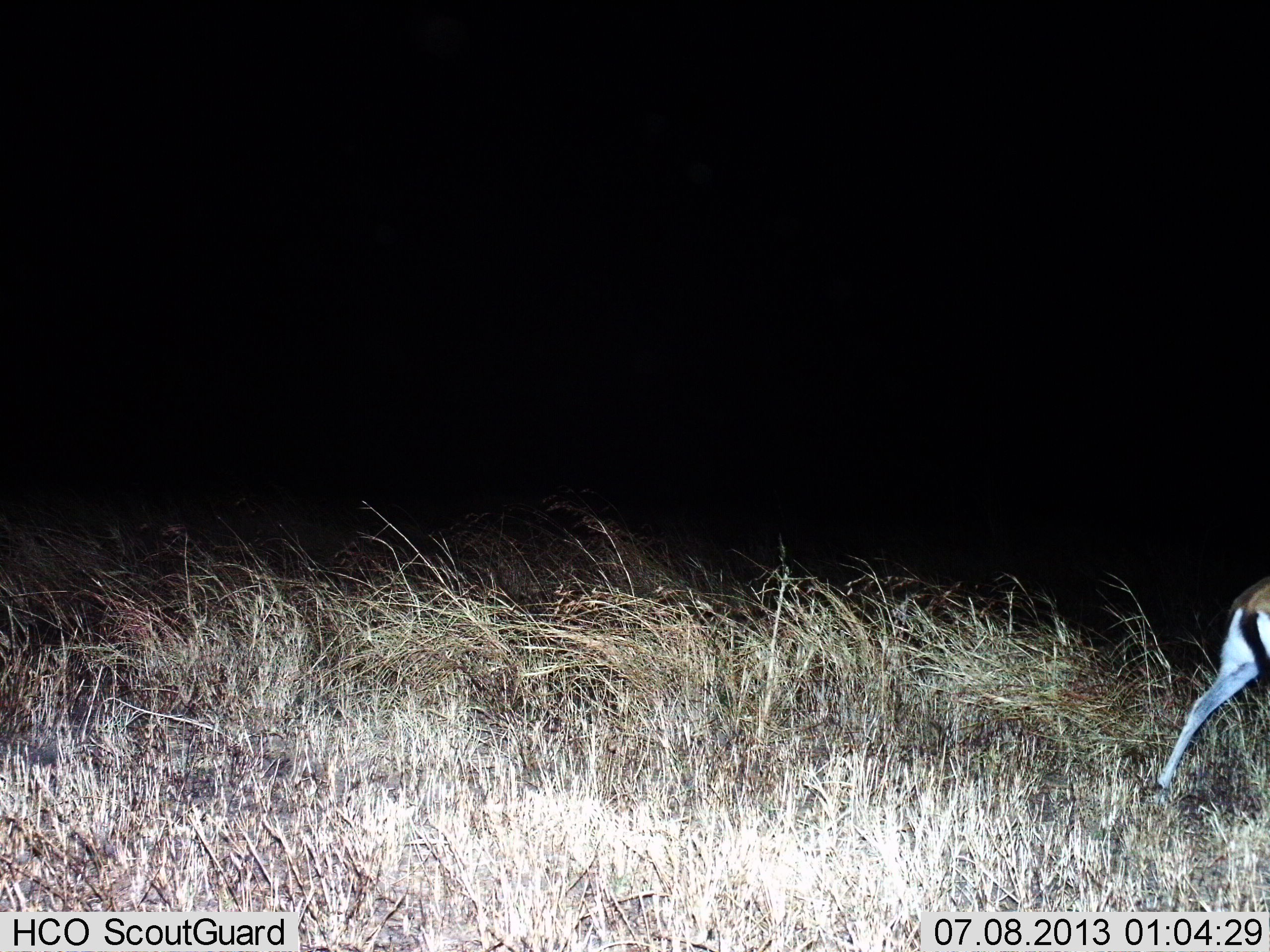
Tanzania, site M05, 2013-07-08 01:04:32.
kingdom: Animalia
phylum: Chordata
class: Mammalia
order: Artiodactyla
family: Bovidae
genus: Eudorcas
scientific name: Eudorcas thomsonii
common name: thomson's gazelle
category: gazellethomsons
Gazellethomsons (thomson's gazelle) (Eudorcas thomsonii), count 1. Behavior (volunteer vote fractions): standing 20%, resting 0%, moving 90%, interacting 0%. Young present (vote fraction): 0%. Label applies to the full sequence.